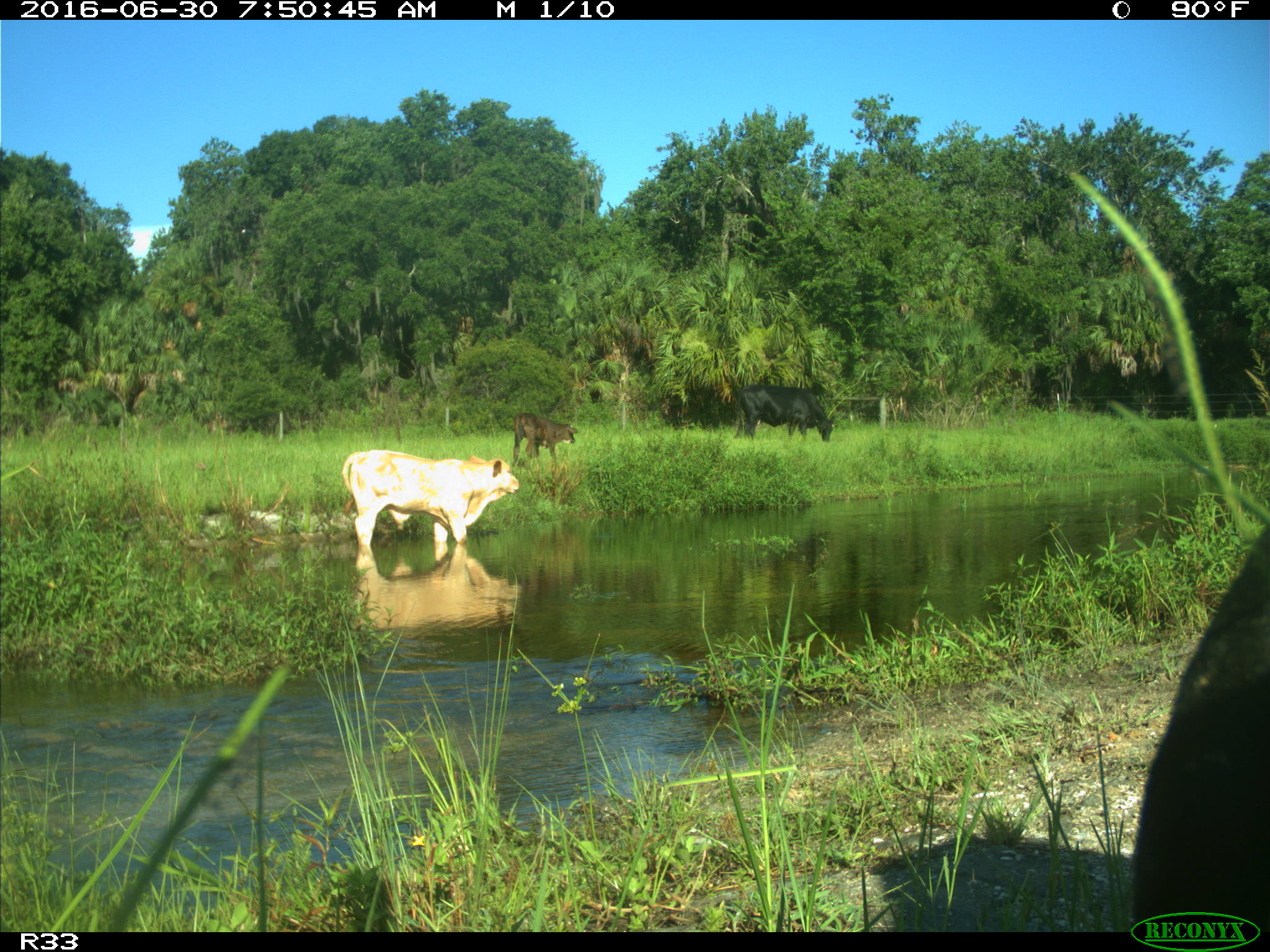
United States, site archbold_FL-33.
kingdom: Animalia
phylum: Chordata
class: Mammalia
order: Artiodactyla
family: Bovidae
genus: Bos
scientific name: Bos taurus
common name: domestic cow